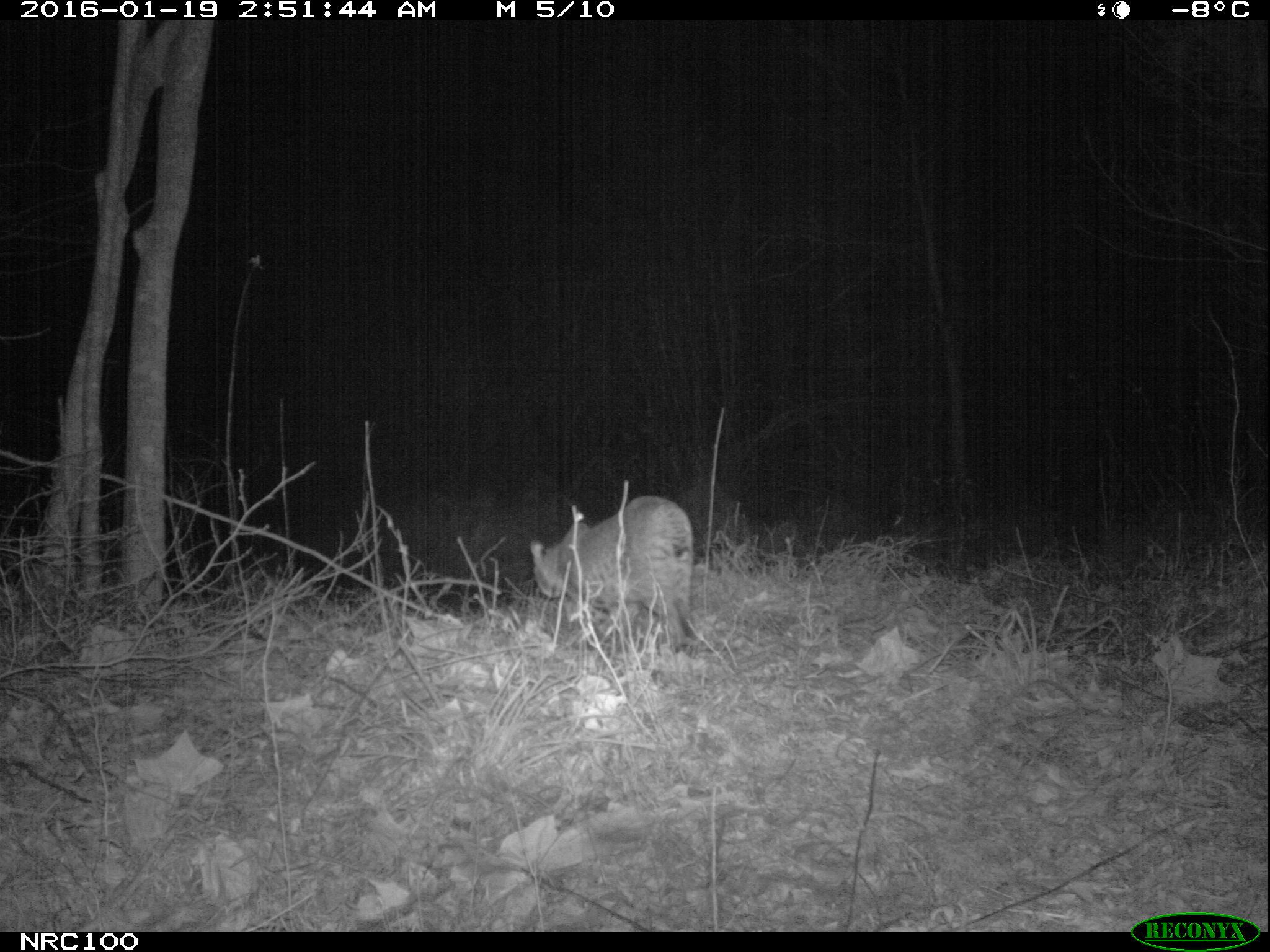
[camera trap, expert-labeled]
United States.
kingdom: Animalia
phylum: Chordata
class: Mammalia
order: Carnivora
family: Felidae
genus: Lynx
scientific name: Lynx rufus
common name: bobcat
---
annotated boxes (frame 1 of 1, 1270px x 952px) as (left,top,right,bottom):
Bobcat: (526,482,708,647)